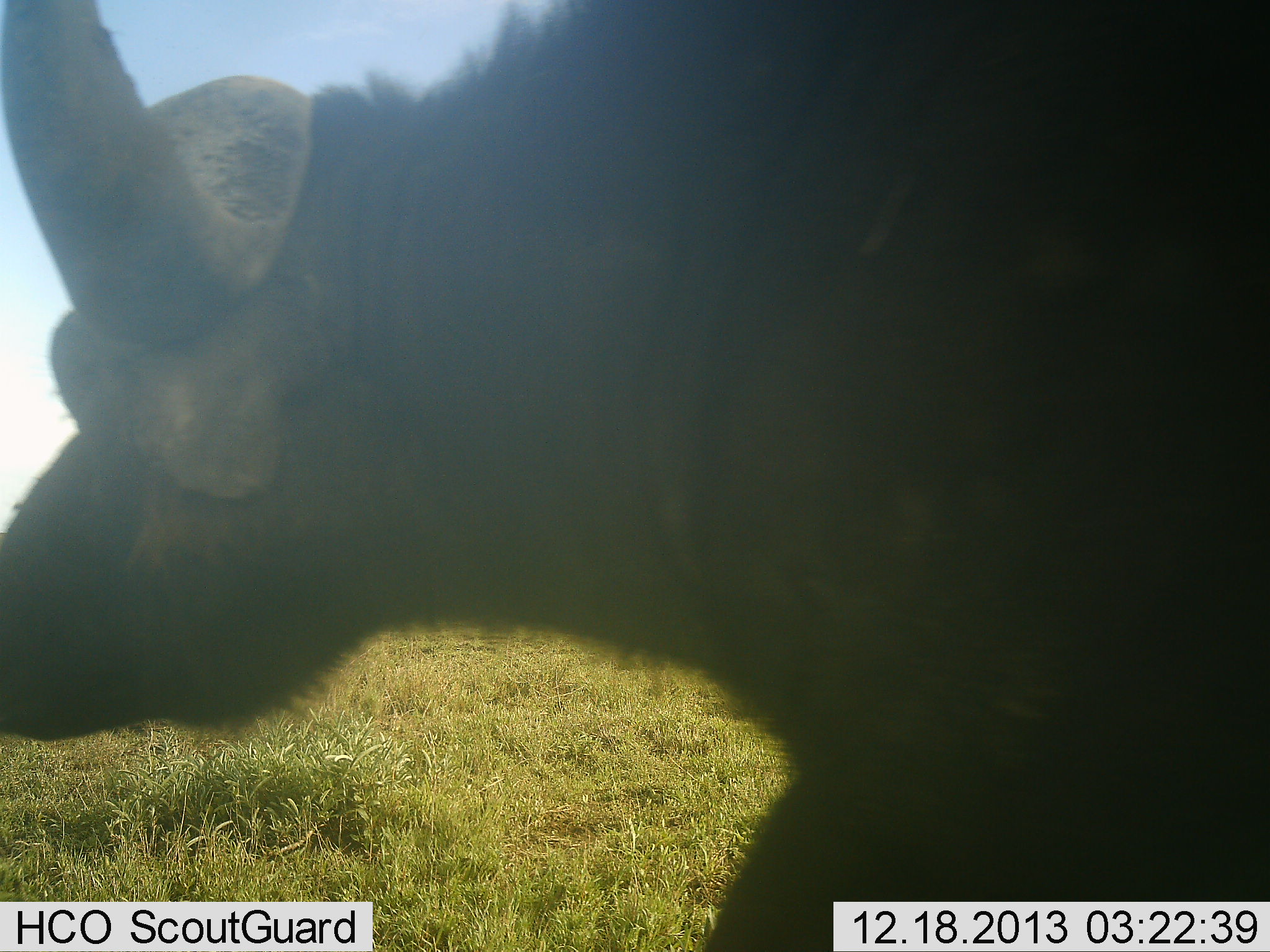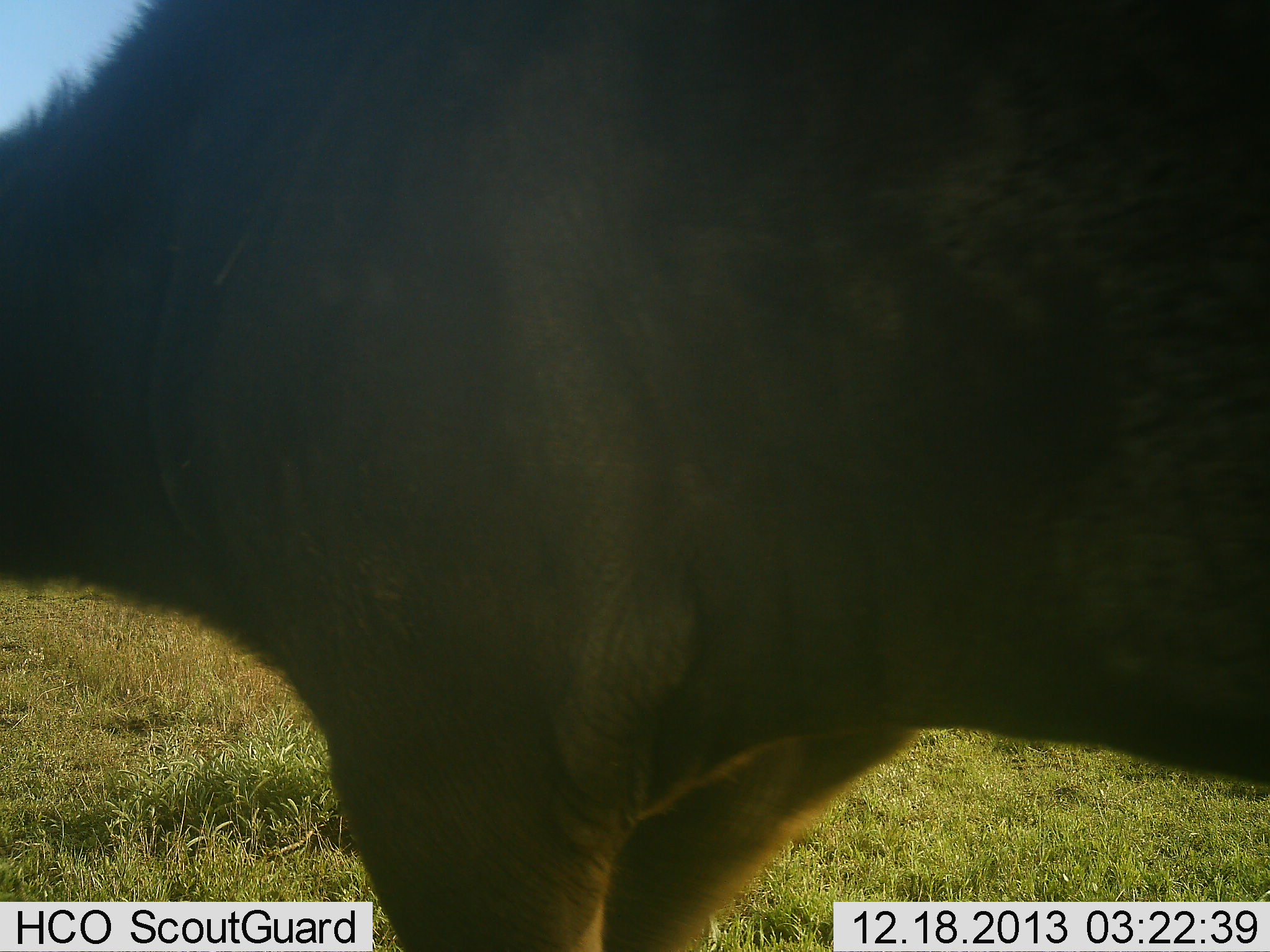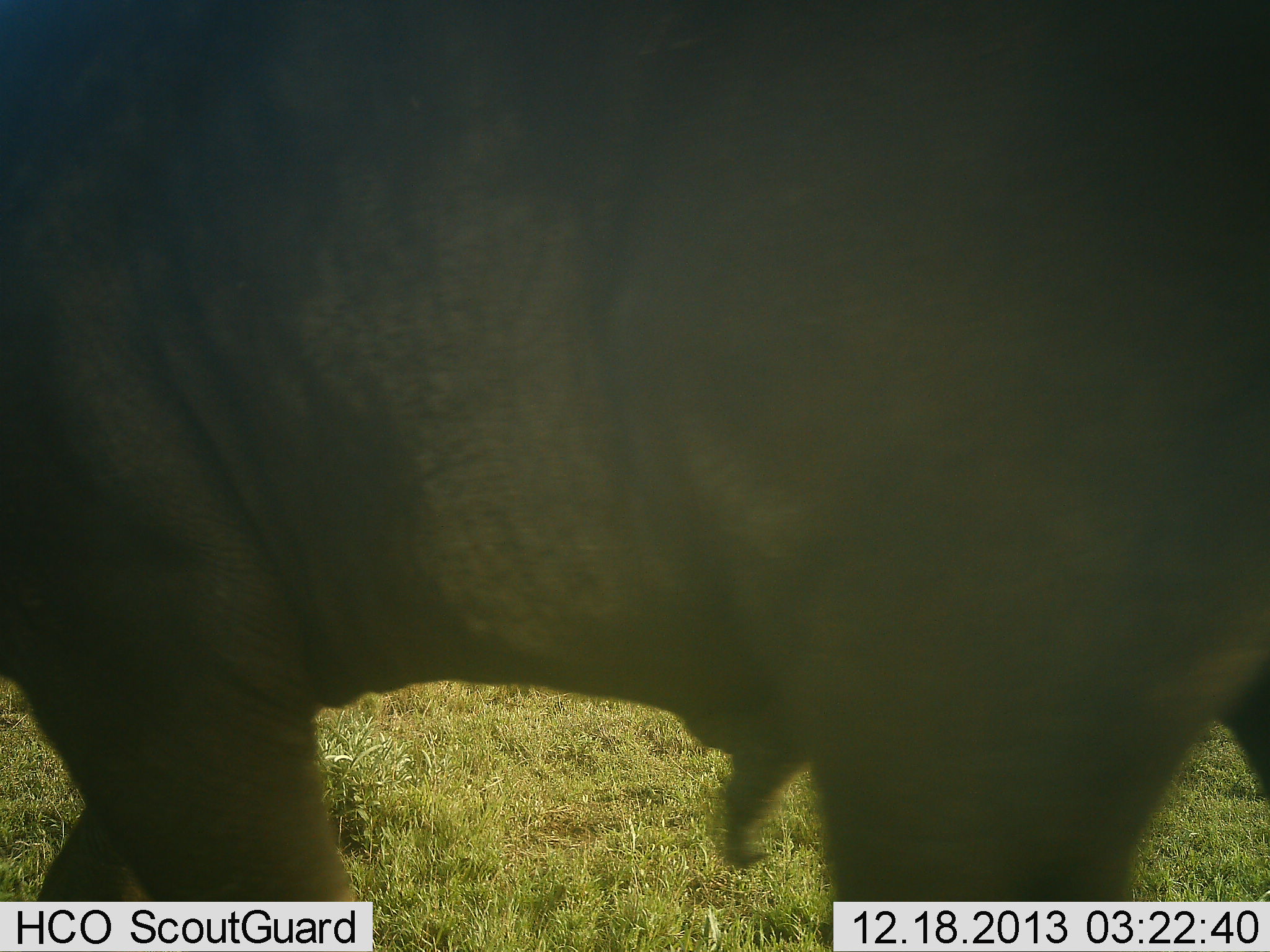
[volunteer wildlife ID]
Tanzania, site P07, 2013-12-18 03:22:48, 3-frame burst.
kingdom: Animalia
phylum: Chordata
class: Mammalia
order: Artiodactyla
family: Bovidae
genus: Syncerus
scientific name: Syncerus caffer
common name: cape buffalo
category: buffalo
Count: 1.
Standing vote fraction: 6%.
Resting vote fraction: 0%.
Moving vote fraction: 95%.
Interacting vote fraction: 0%.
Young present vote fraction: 1%.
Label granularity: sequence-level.